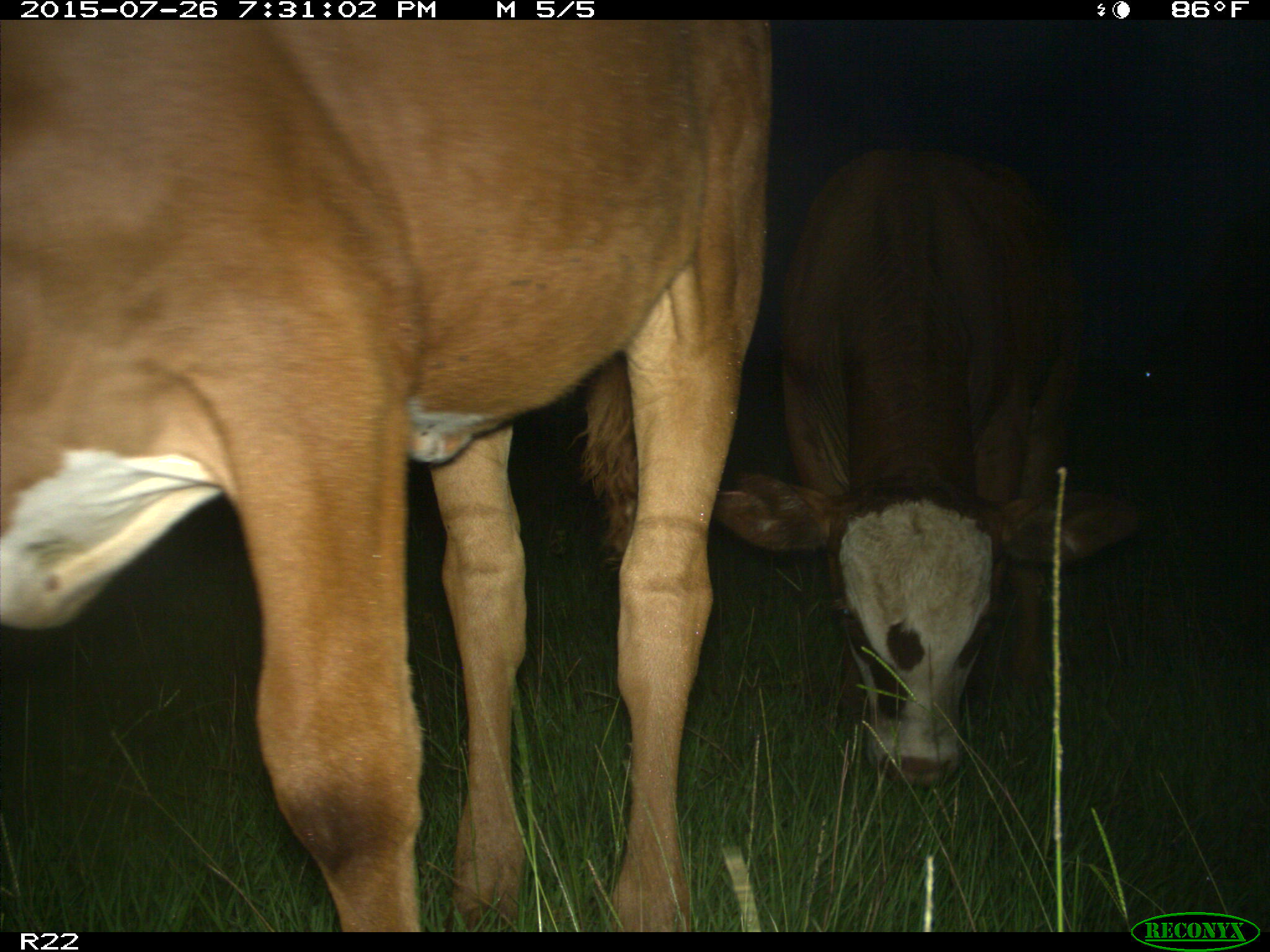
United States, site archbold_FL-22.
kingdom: Animalia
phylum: Chordata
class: Mammalia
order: Artiodactyla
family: Bovidae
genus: Bos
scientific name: Bos taurus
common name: domestic cow